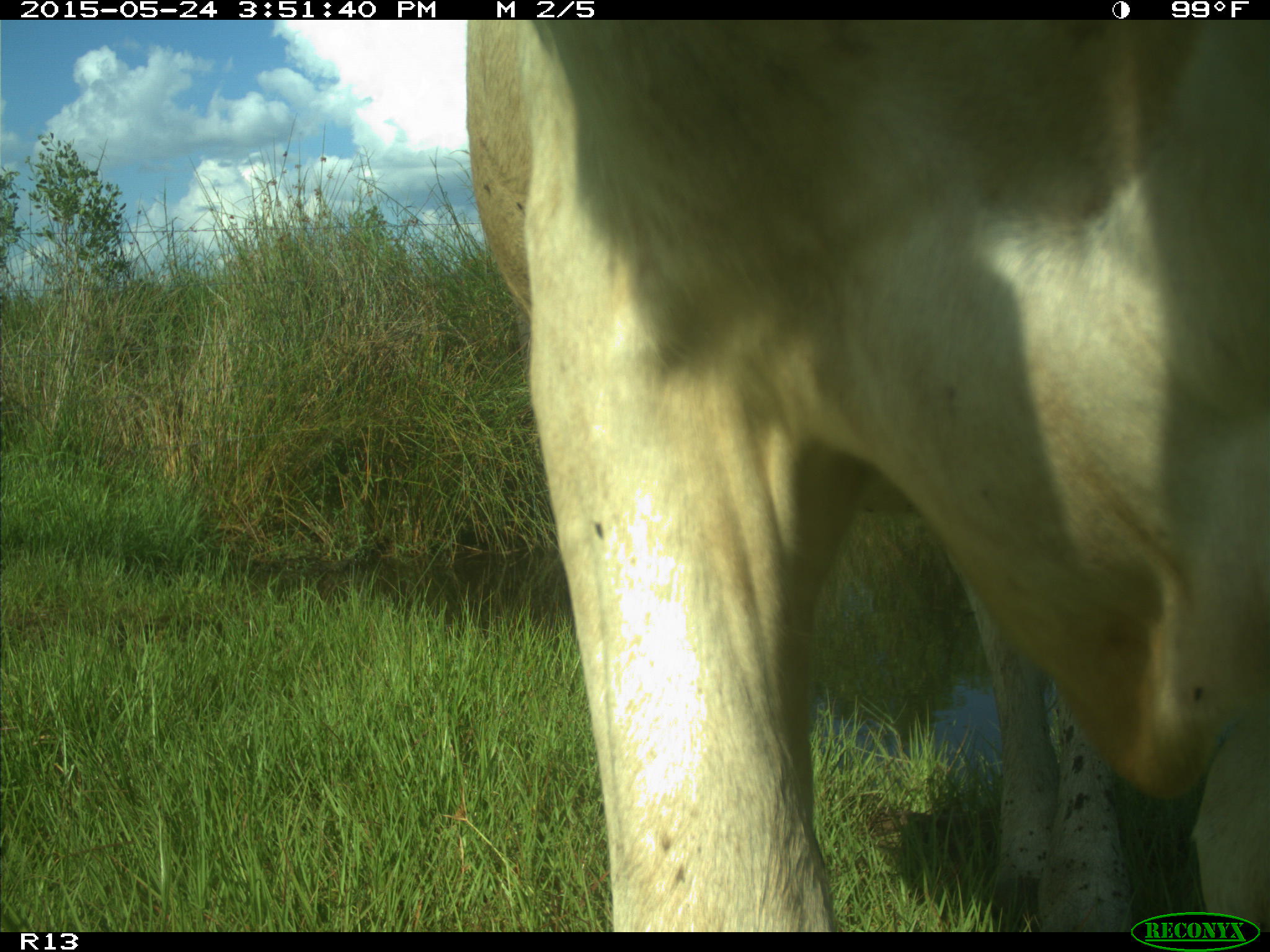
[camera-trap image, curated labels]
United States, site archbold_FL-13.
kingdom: Animalia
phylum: Chordata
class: Mammalia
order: Artiodactyla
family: Bovidae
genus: Bos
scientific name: Bos taurus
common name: domestic cow